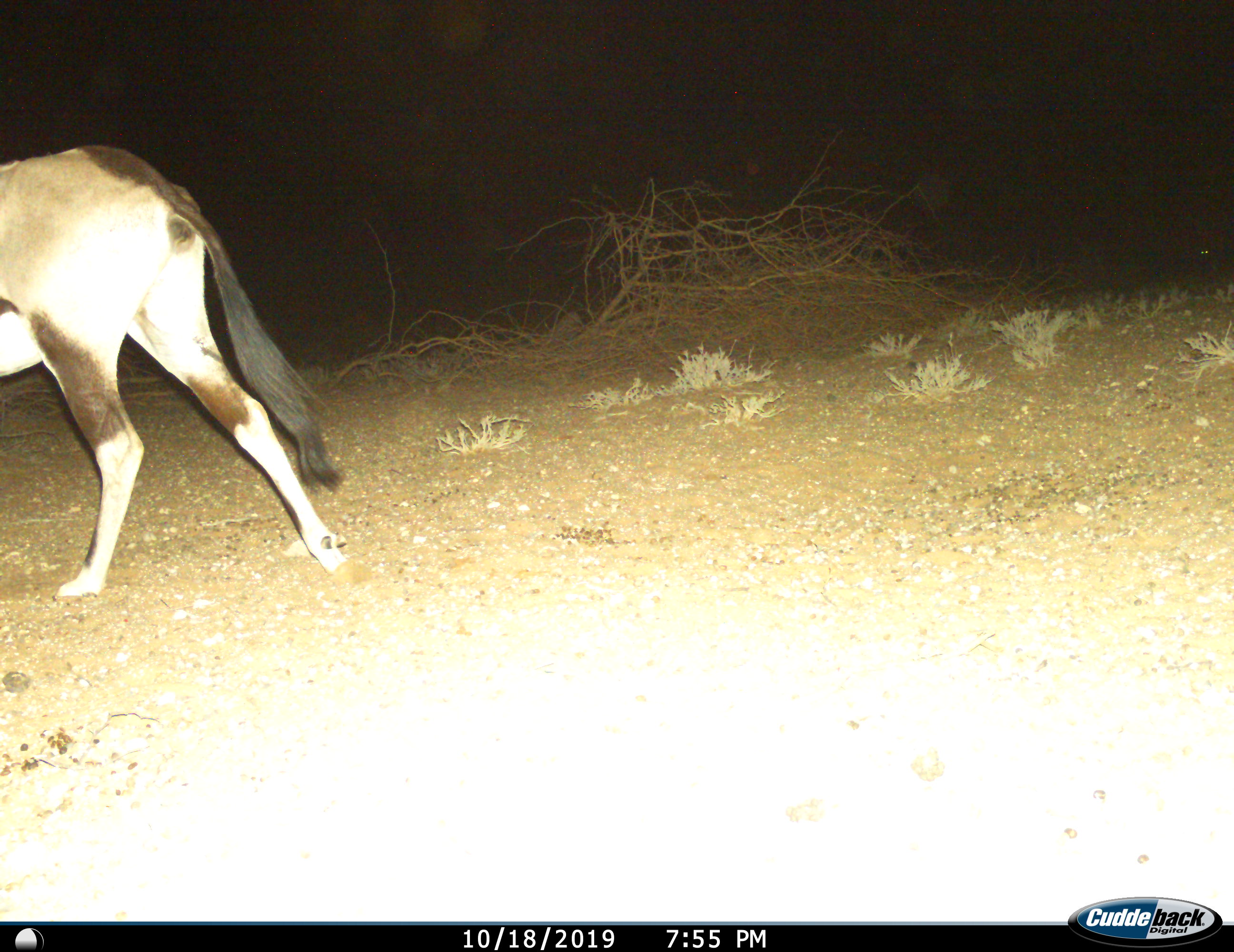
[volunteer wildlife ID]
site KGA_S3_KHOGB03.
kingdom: Animalia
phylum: Chordata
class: Mammalia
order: Artiodactyla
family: Bovidae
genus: Oryx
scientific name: Oryx gazella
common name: gemsbok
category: oryx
Oryx (gemsbok) (Oryx gazella), count 1. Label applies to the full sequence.